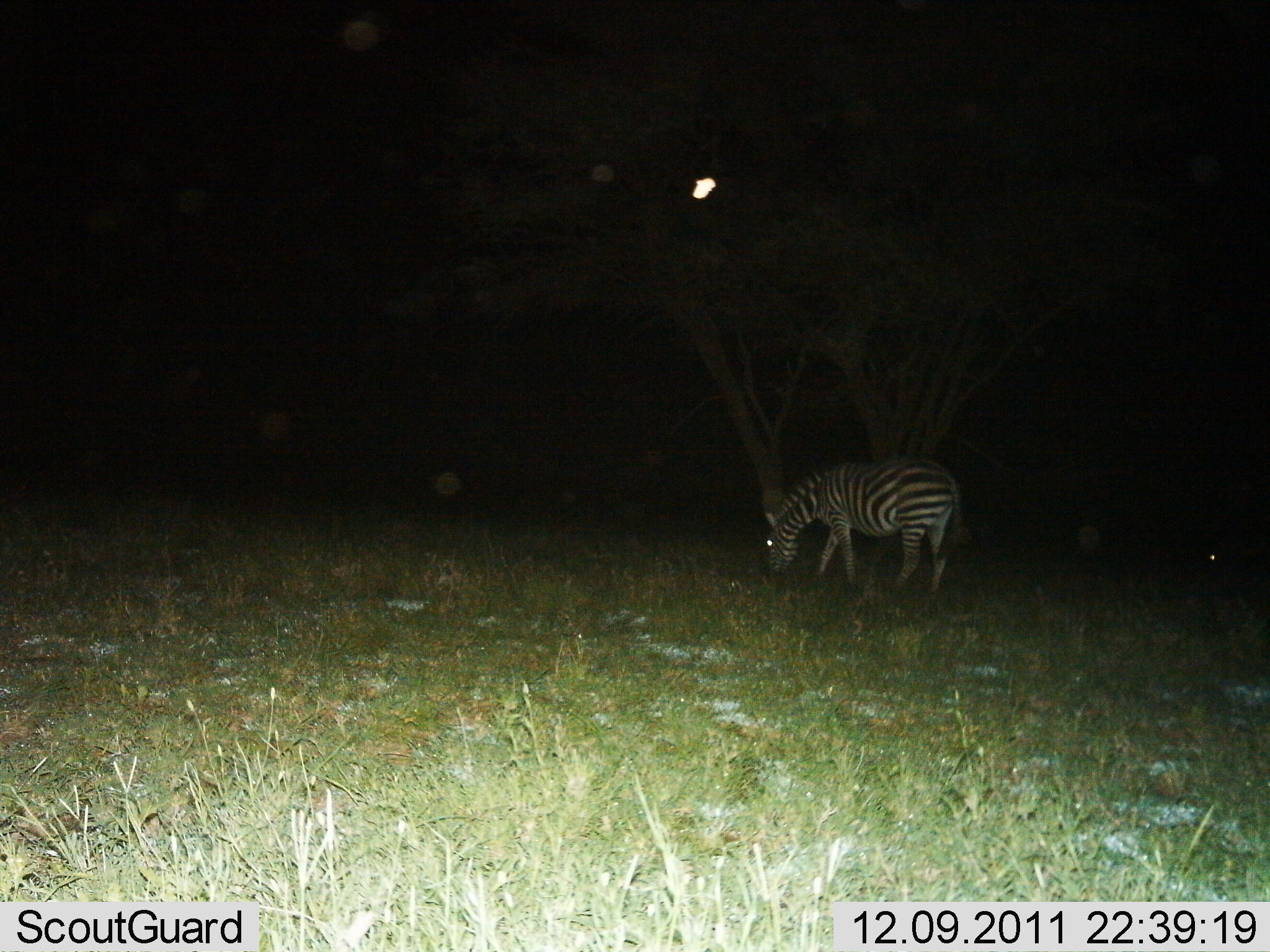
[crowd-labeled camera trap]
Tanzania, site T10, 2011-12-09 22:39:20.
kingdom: Animalia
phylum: Chordata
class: Mammalia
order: Perissodactyla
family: Equidae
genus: Equus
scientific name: Equus quagga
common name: plains zebra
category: zebra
Zebra (plains zebra) (Equus quagga), count 1. Behavior (volunteer vote fractions): standing 27%, resting 0%, moving 0%, interacting 0%. Young present (vote fraction): 0%. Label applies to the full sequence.